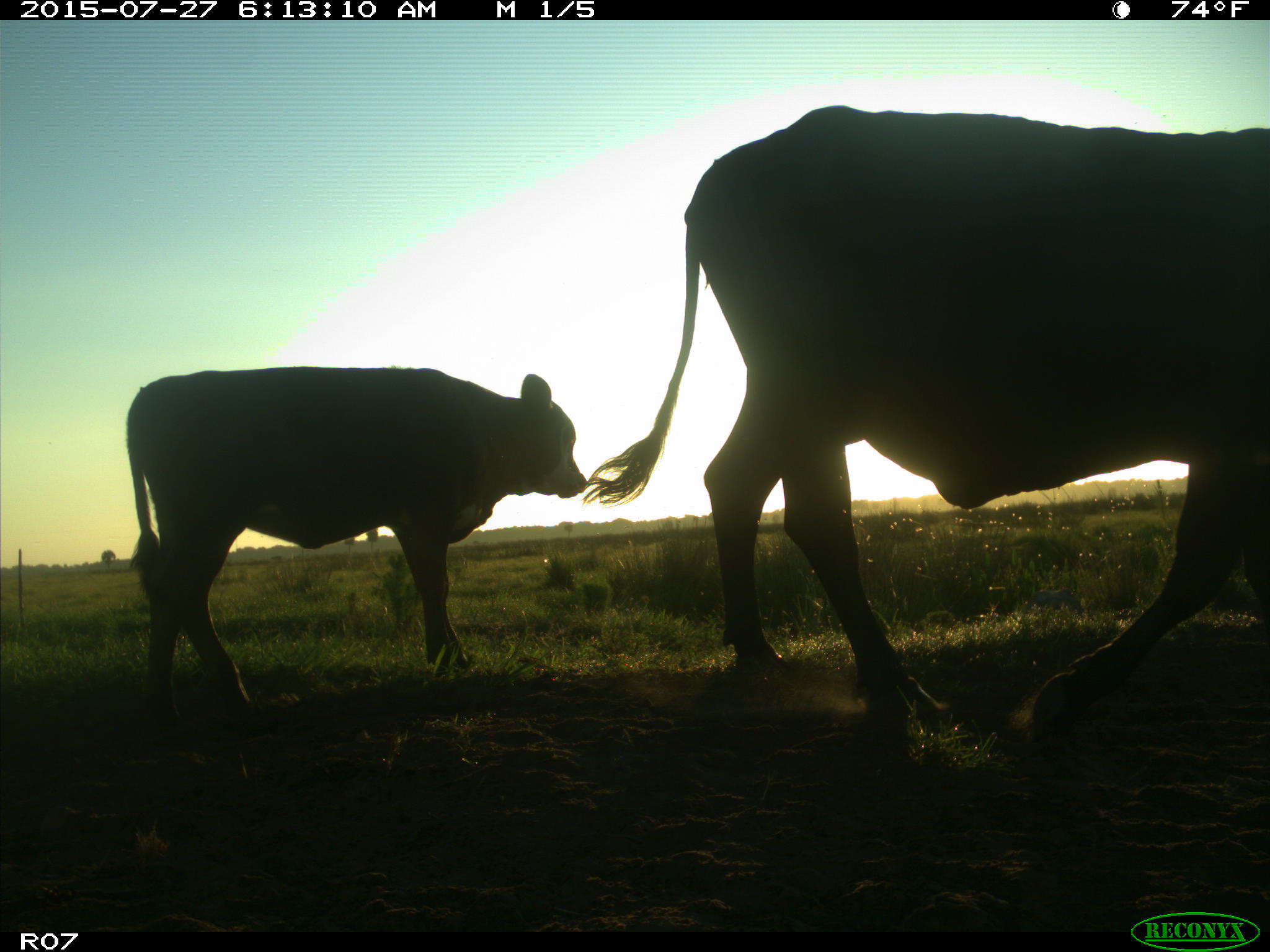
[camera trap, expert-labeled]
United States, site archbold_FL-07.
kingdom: Animalia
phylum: Chordata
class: Mammalia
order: Artiodactyla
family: Bovidae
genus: Bos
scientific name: Bos taurus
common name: domestic cow